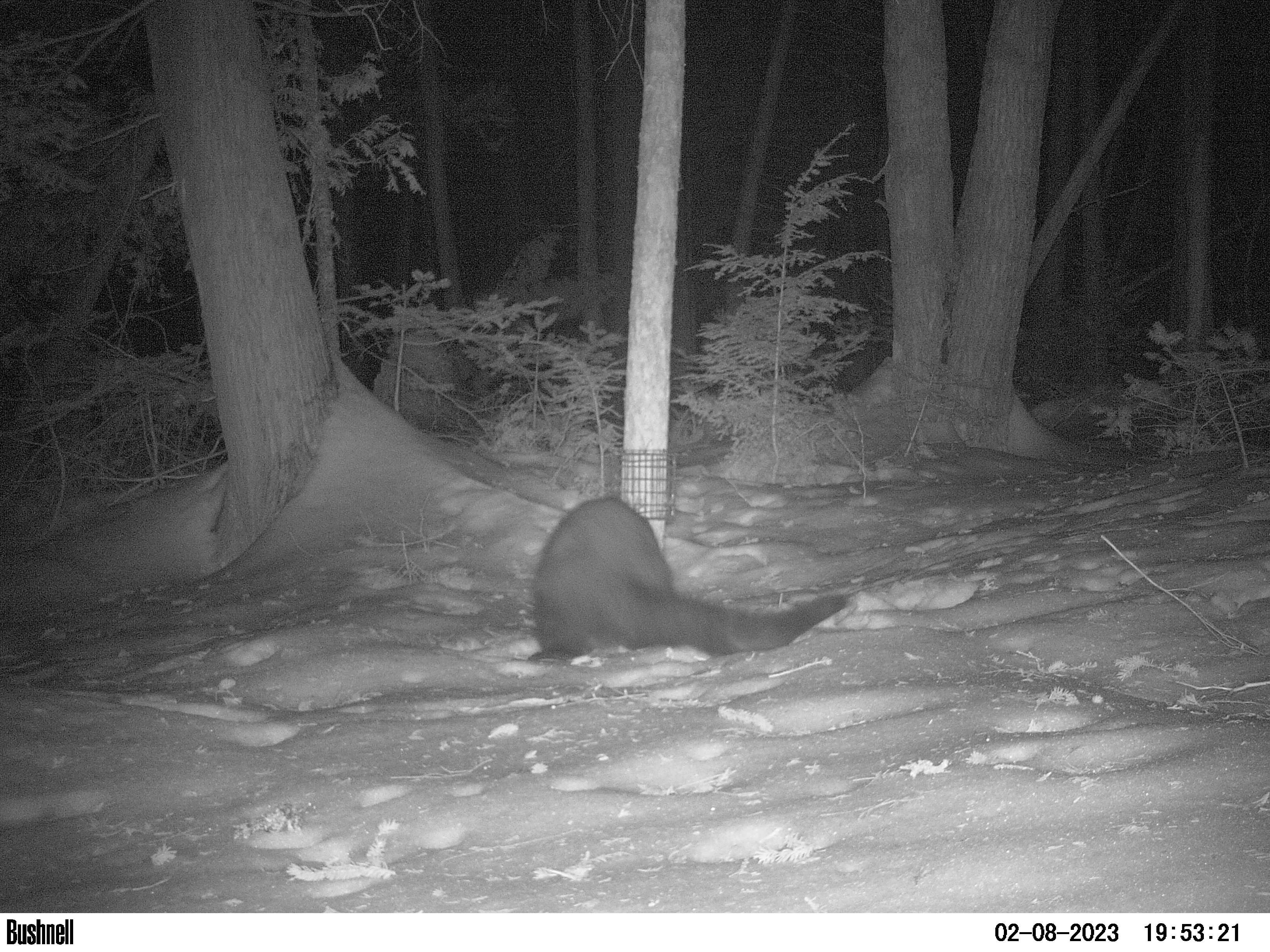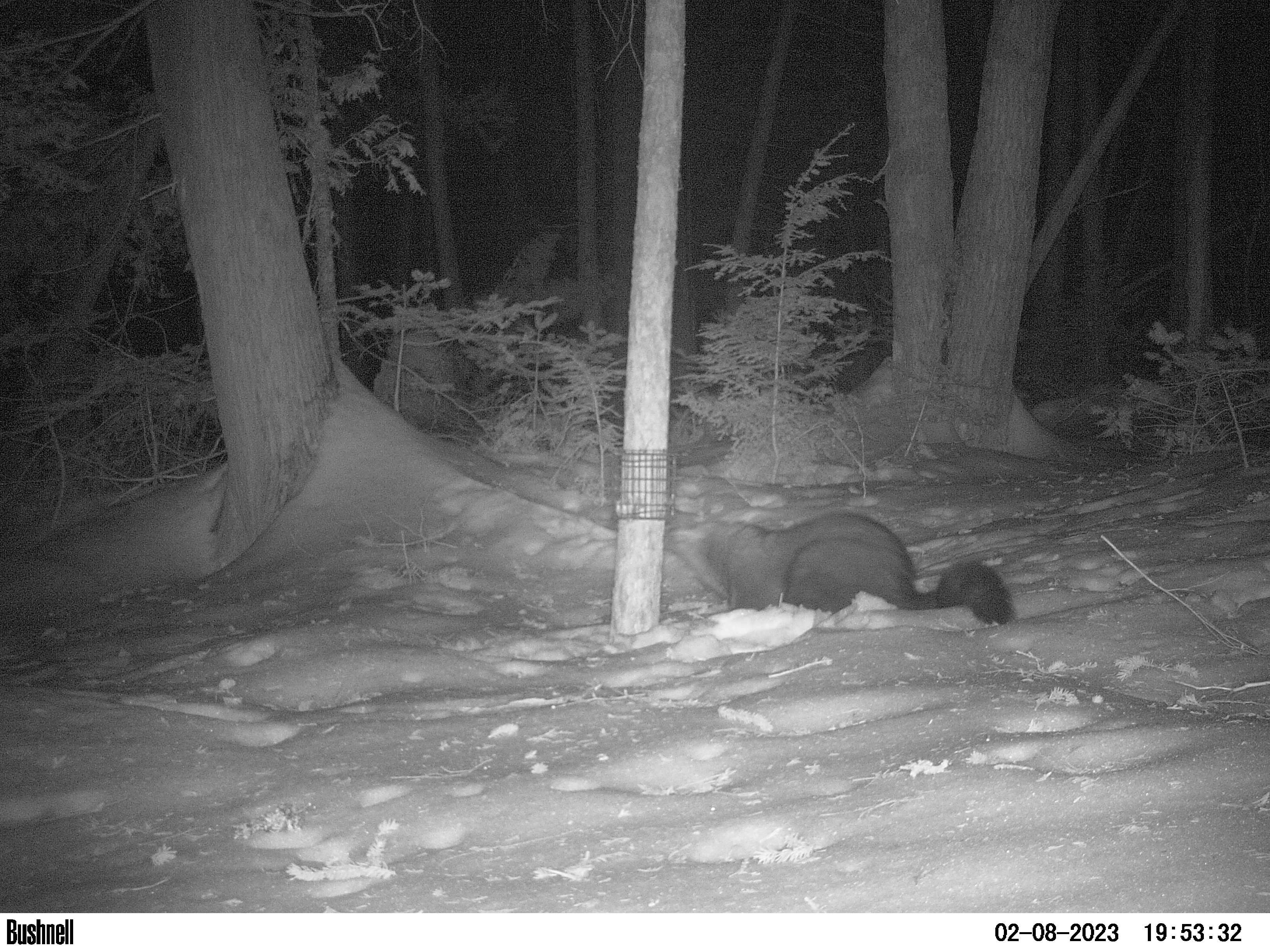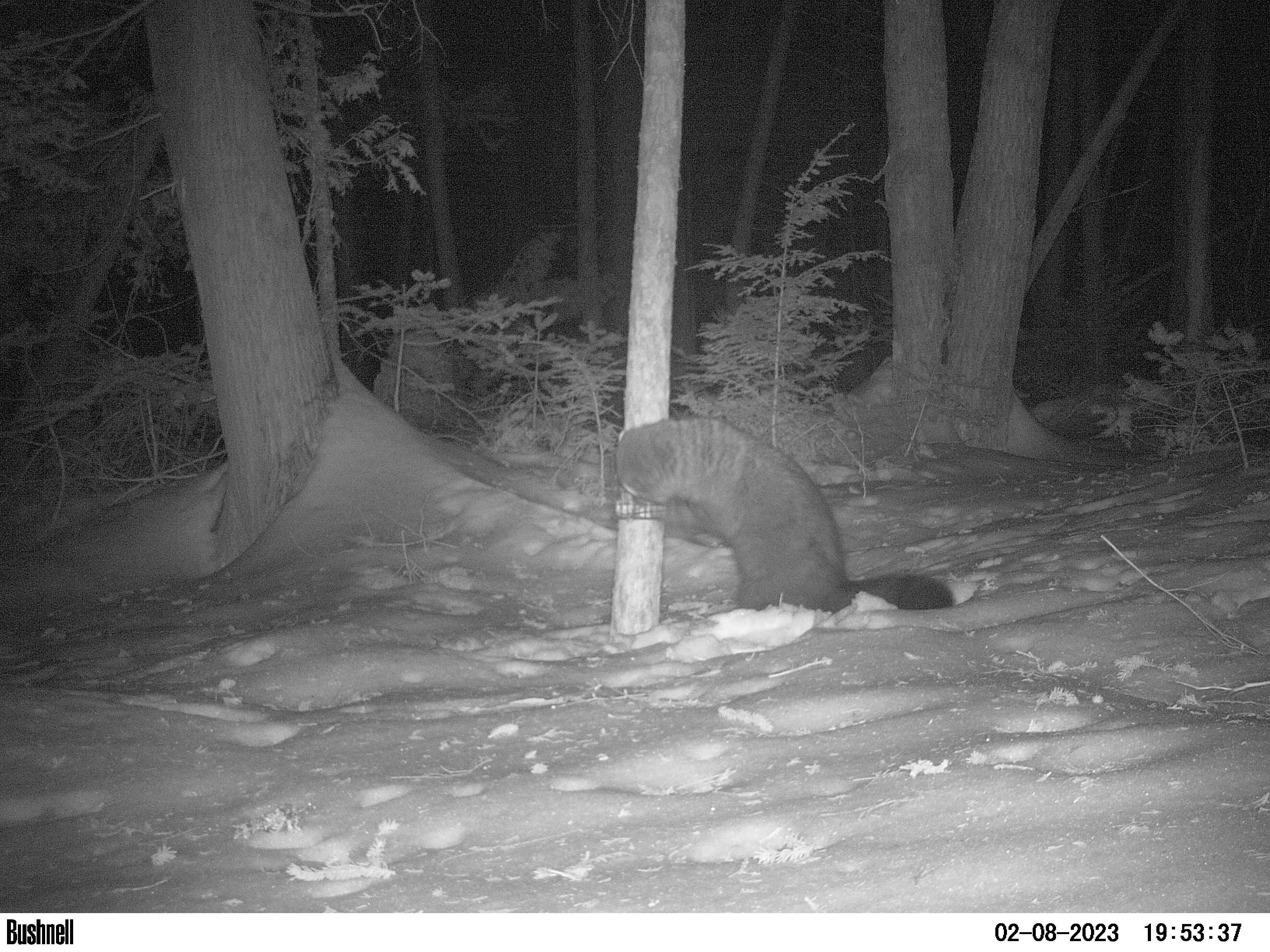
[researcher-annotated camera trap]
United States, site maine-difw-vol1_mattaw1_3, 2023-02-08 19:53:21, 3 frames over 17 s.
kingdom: Animalia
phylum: Chordata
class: Mammalia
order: Carnivora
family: Mustelidae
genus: Pekania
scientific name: Pekania pennanti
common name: fisher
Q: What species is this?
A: Fisher (Pekania pennanti).